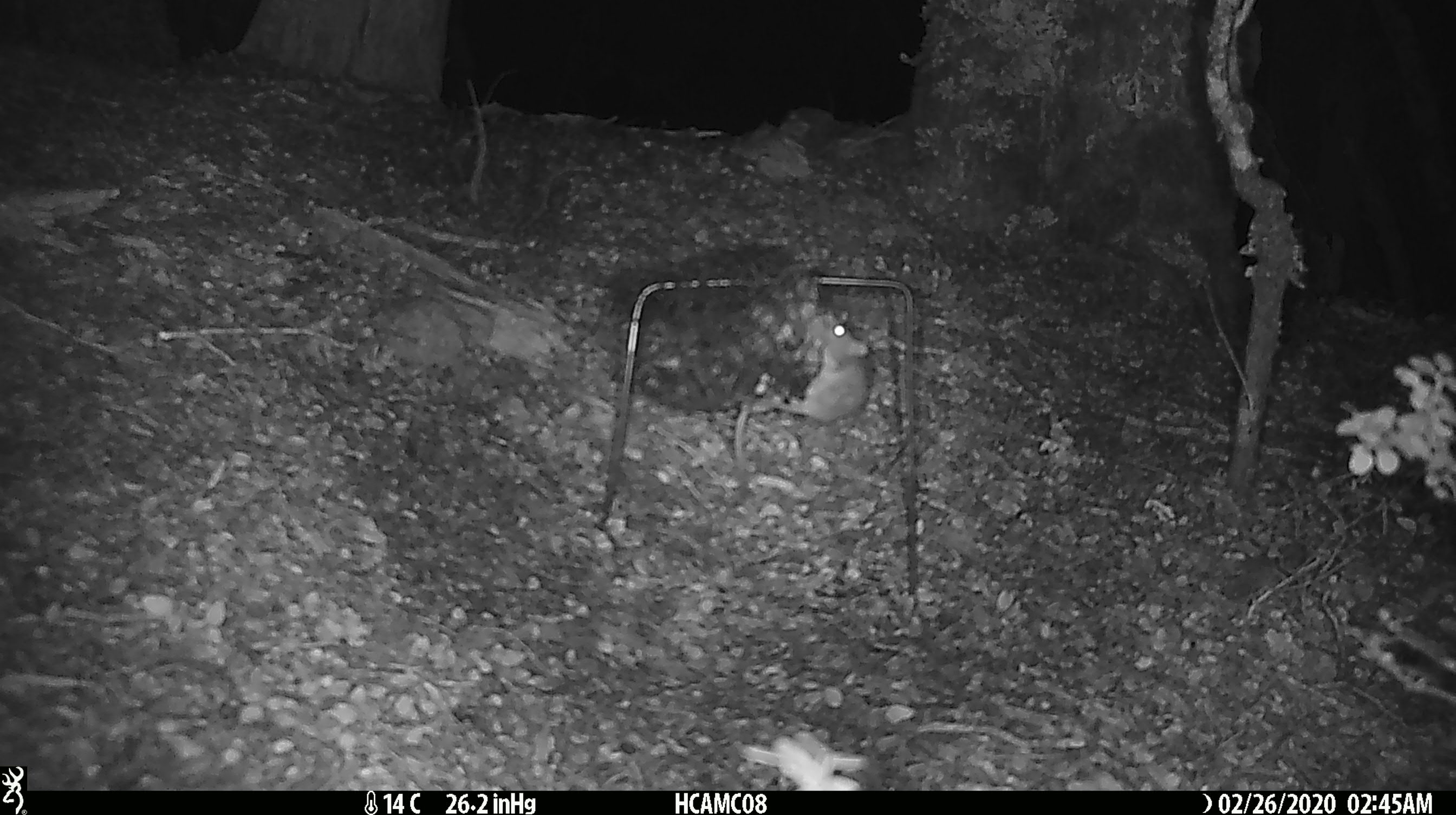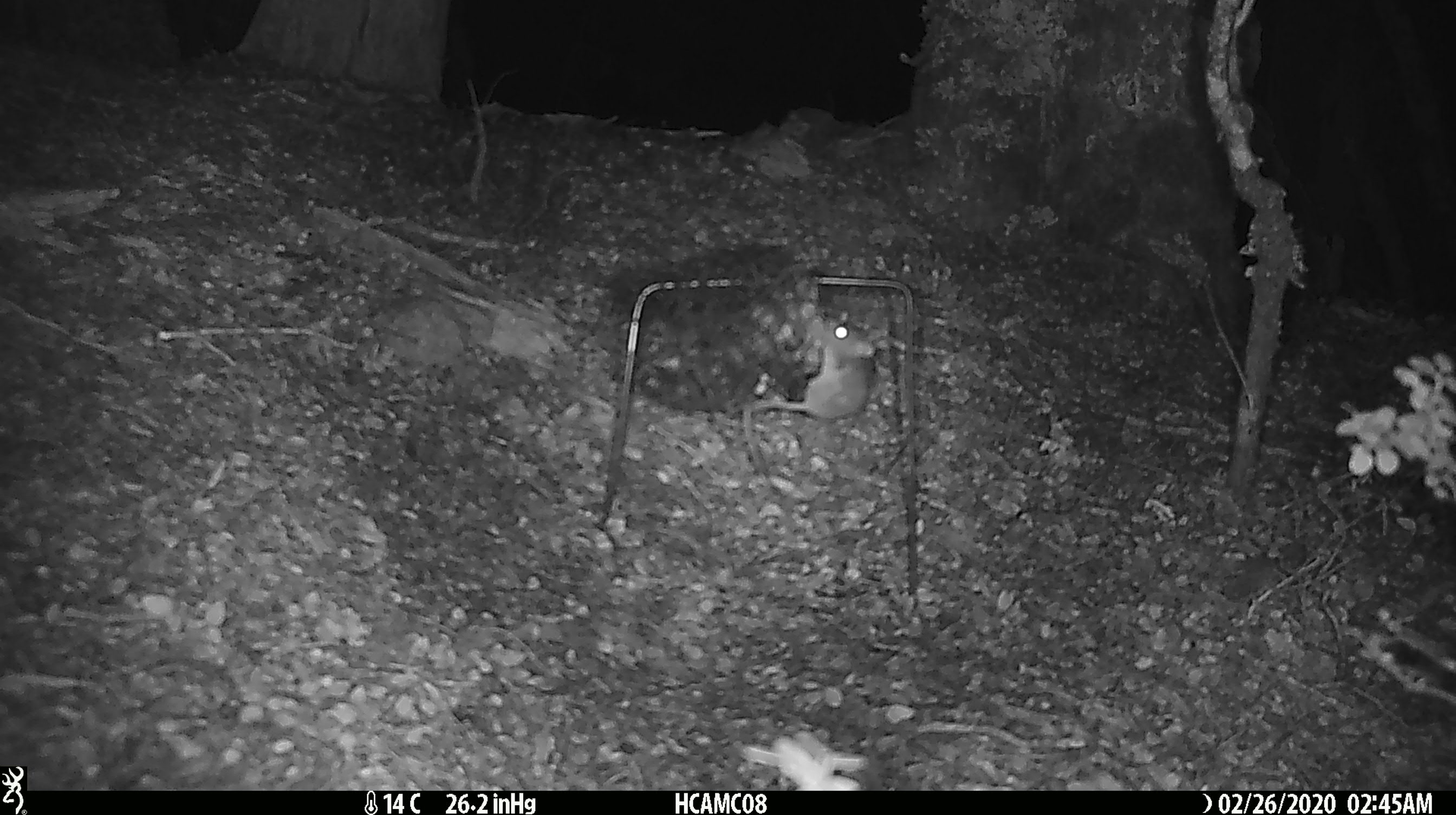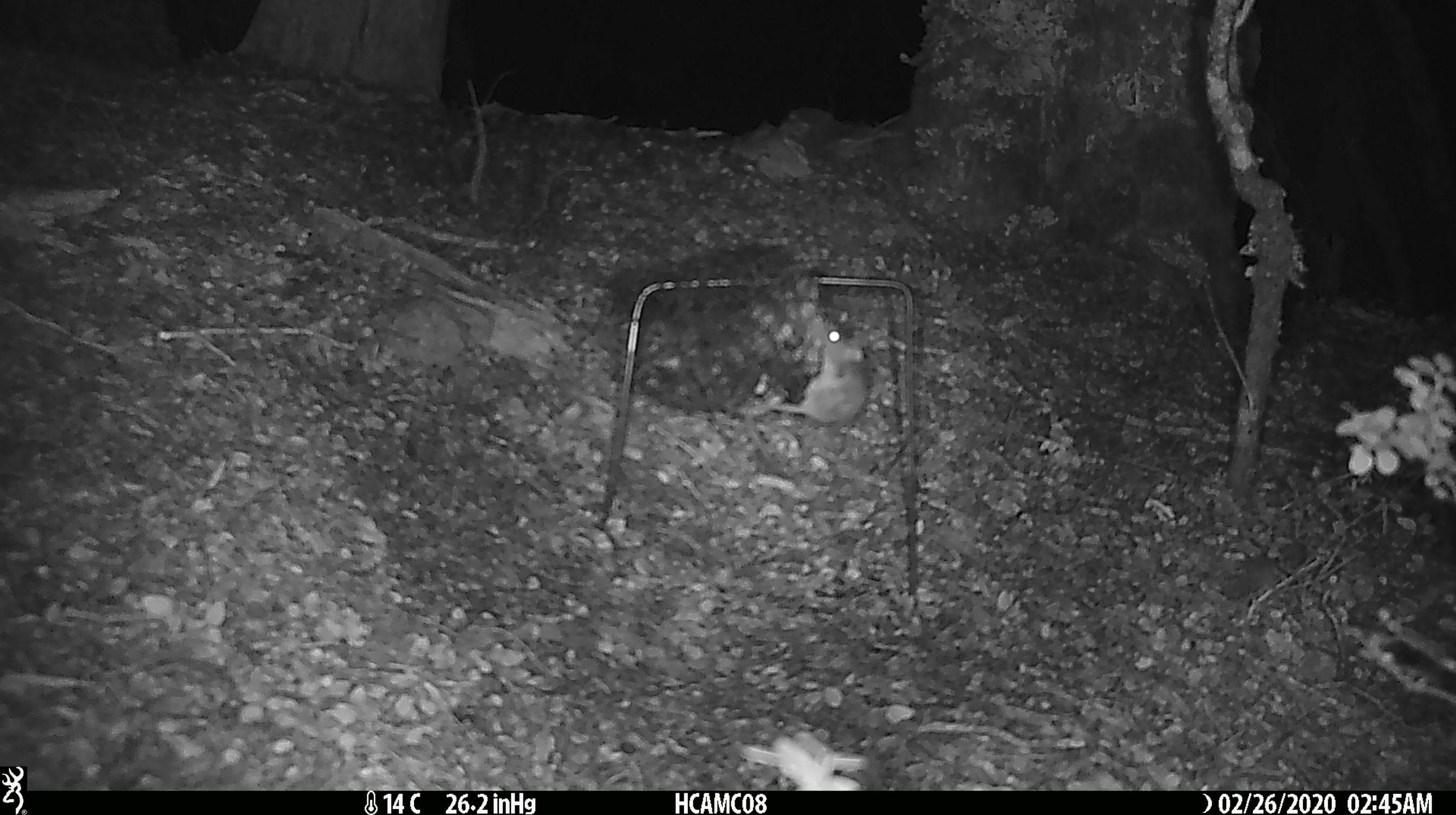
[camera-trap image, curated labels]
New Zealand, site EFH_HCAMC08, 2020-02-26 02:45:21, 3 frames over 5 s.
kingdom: Animalia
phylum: Chordata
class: Mammalia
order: Rodentia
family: Muridae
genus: Mus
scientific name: Mus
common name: mouse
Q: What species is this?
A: Mouse (Mus).